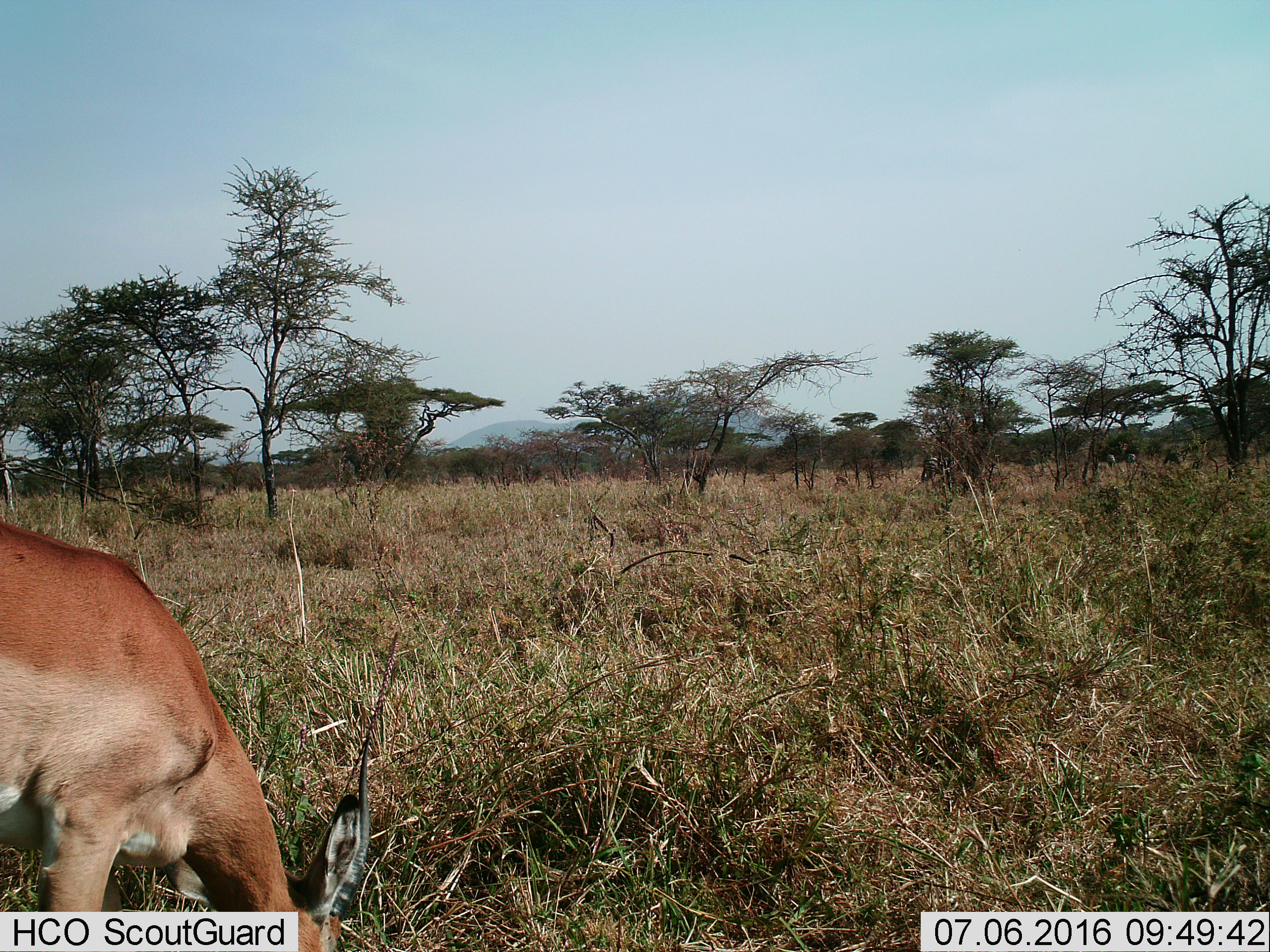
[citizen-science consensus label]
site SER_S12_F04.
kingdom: Animalia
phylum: Chordata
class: Mammalia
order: Artiodactyla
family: Bovidae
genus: Aepyceros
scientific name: Aepyceros melampus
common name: impala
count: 1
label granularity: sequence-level